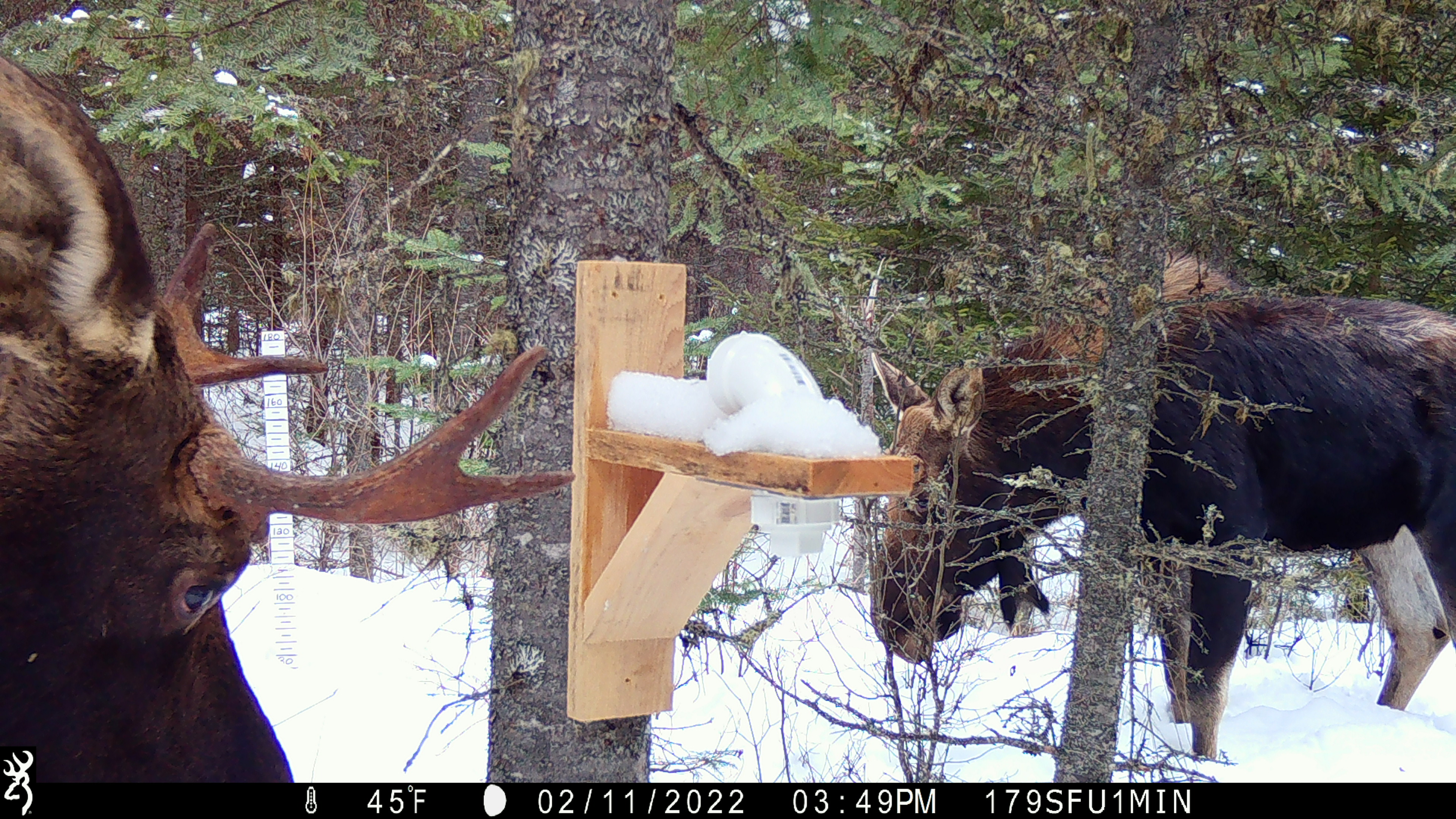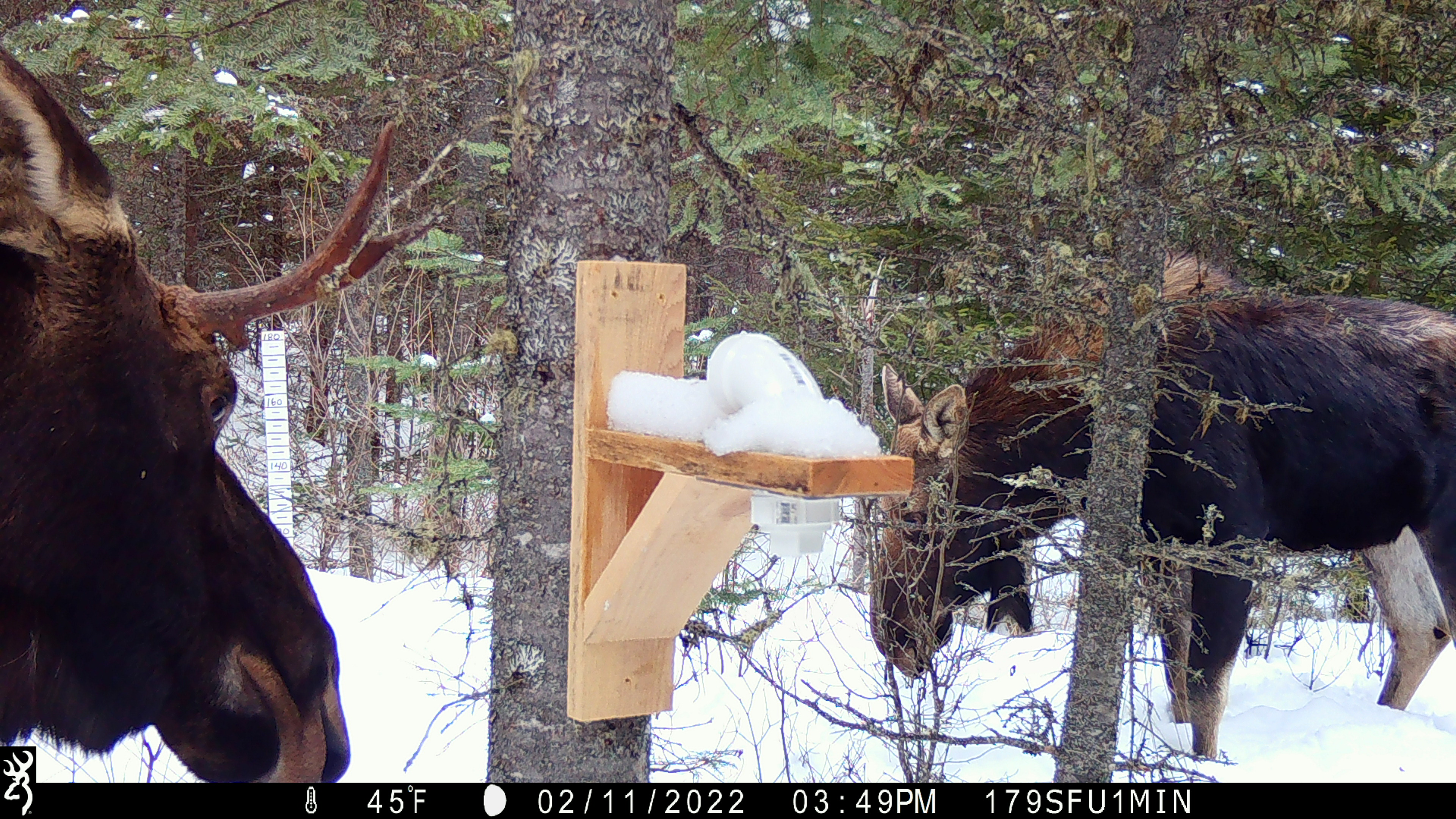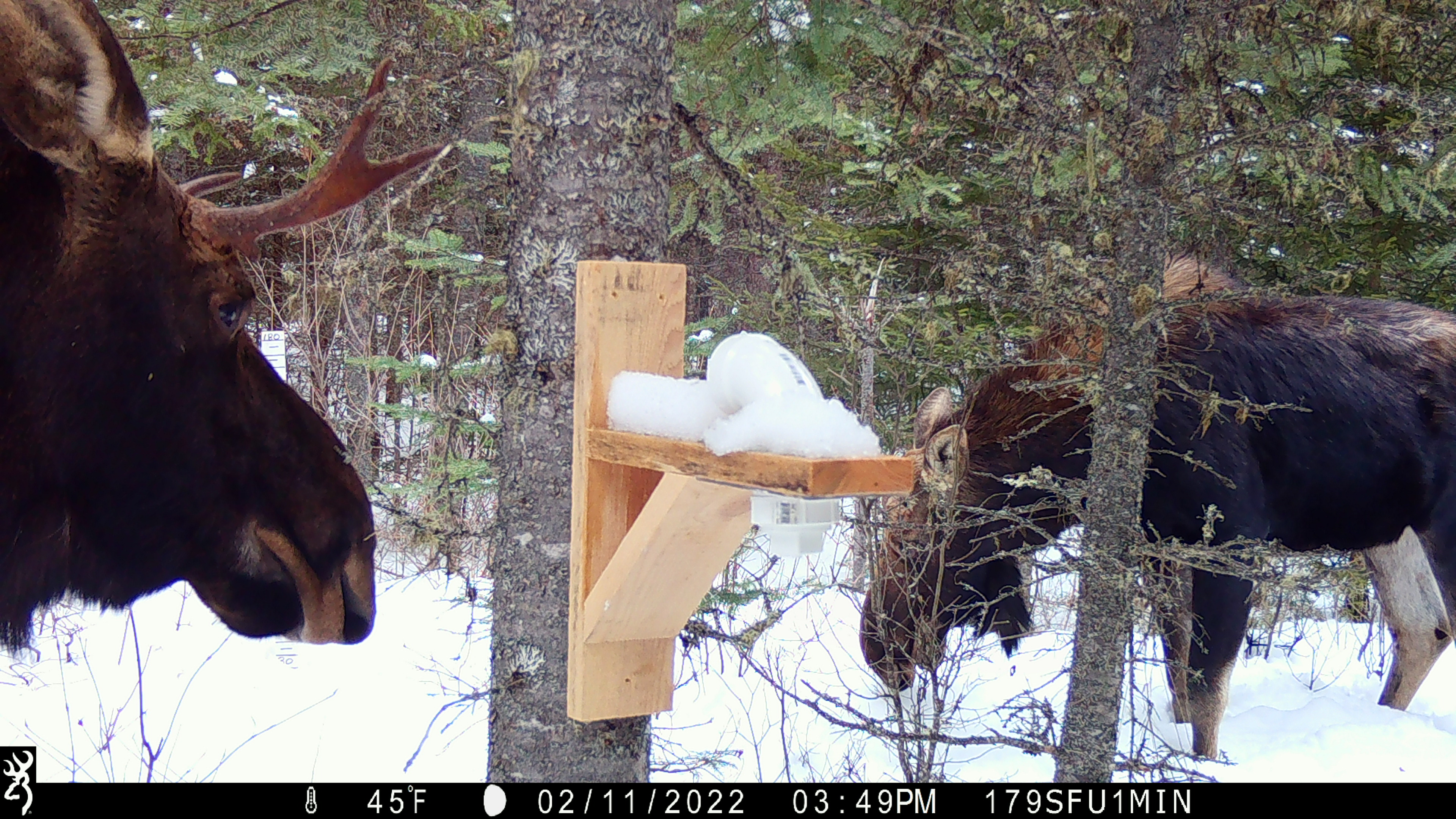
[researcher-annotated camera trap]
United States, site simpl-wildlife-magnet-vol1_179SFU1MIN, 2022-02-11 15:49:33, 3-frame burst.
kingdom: Animalia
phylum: Chordata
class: Mammalia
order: Artiodactyla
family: Cervidae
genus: Alces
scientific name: Alces alces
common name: moose